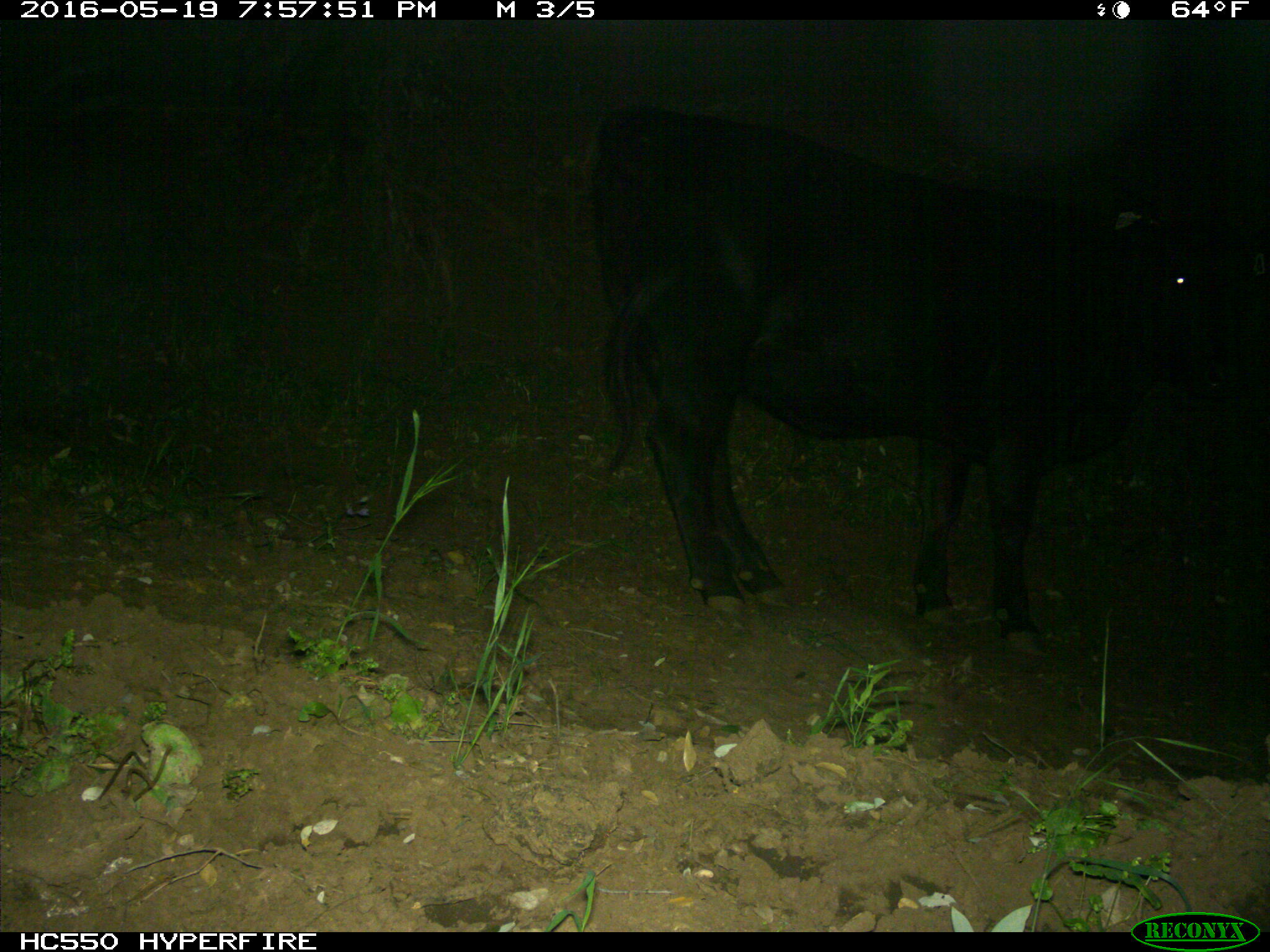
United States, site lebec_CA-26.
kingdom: Animalia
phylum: Chordata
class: Mammalia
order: Artiodactyla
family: Bovidae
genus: Bos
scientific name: Bos taurus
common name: domestic cow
Bos taurus (domestic cow).